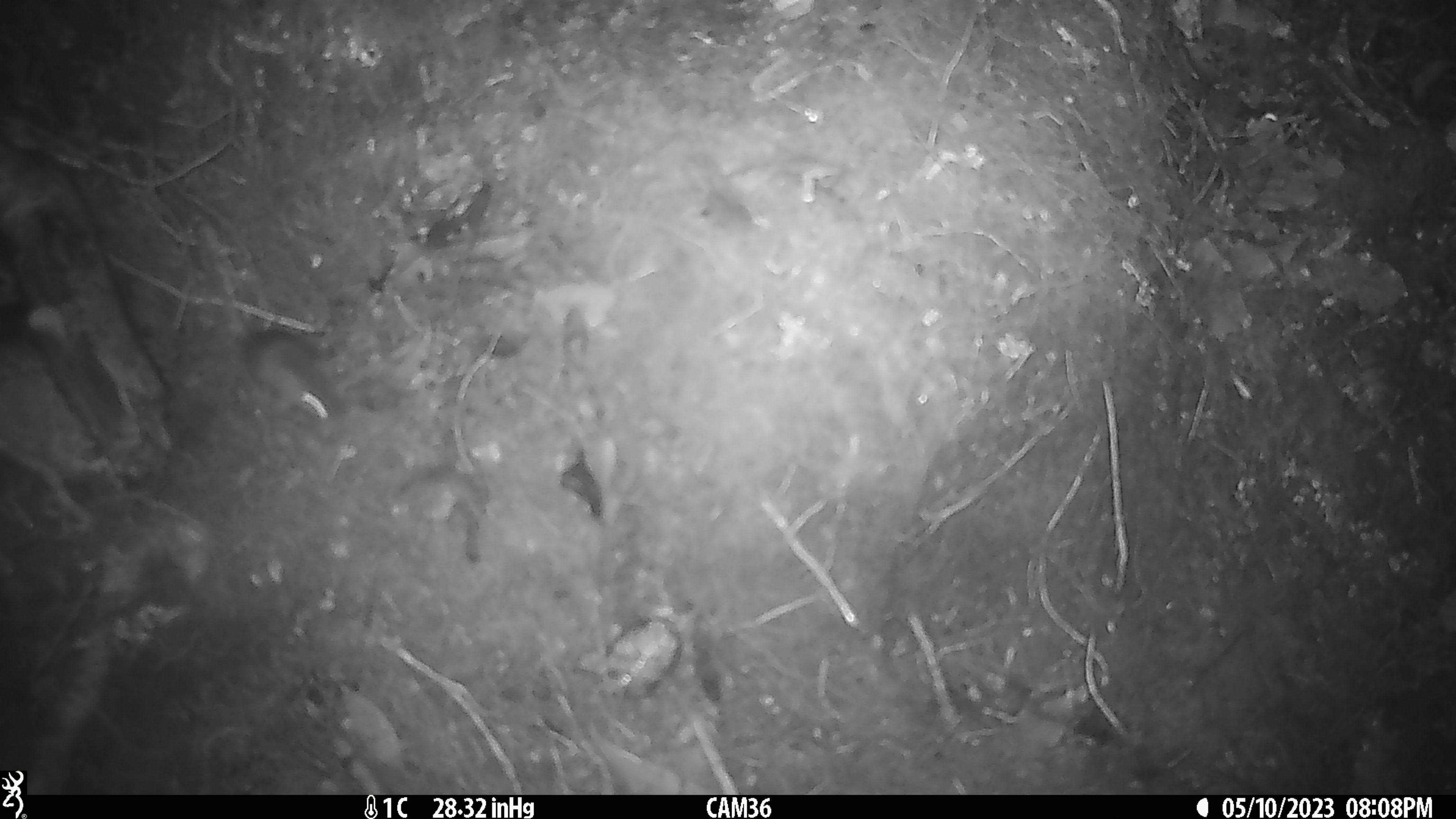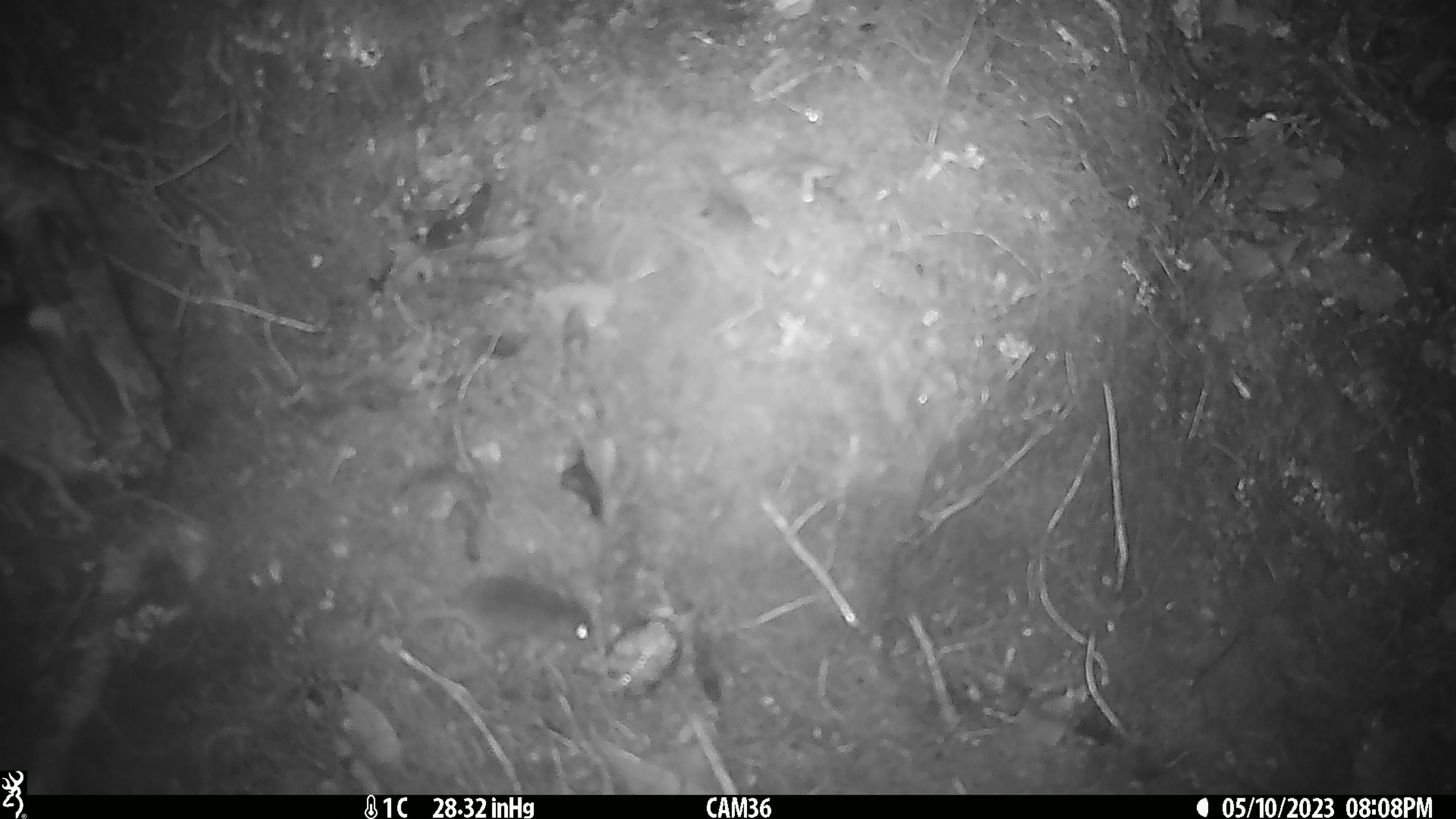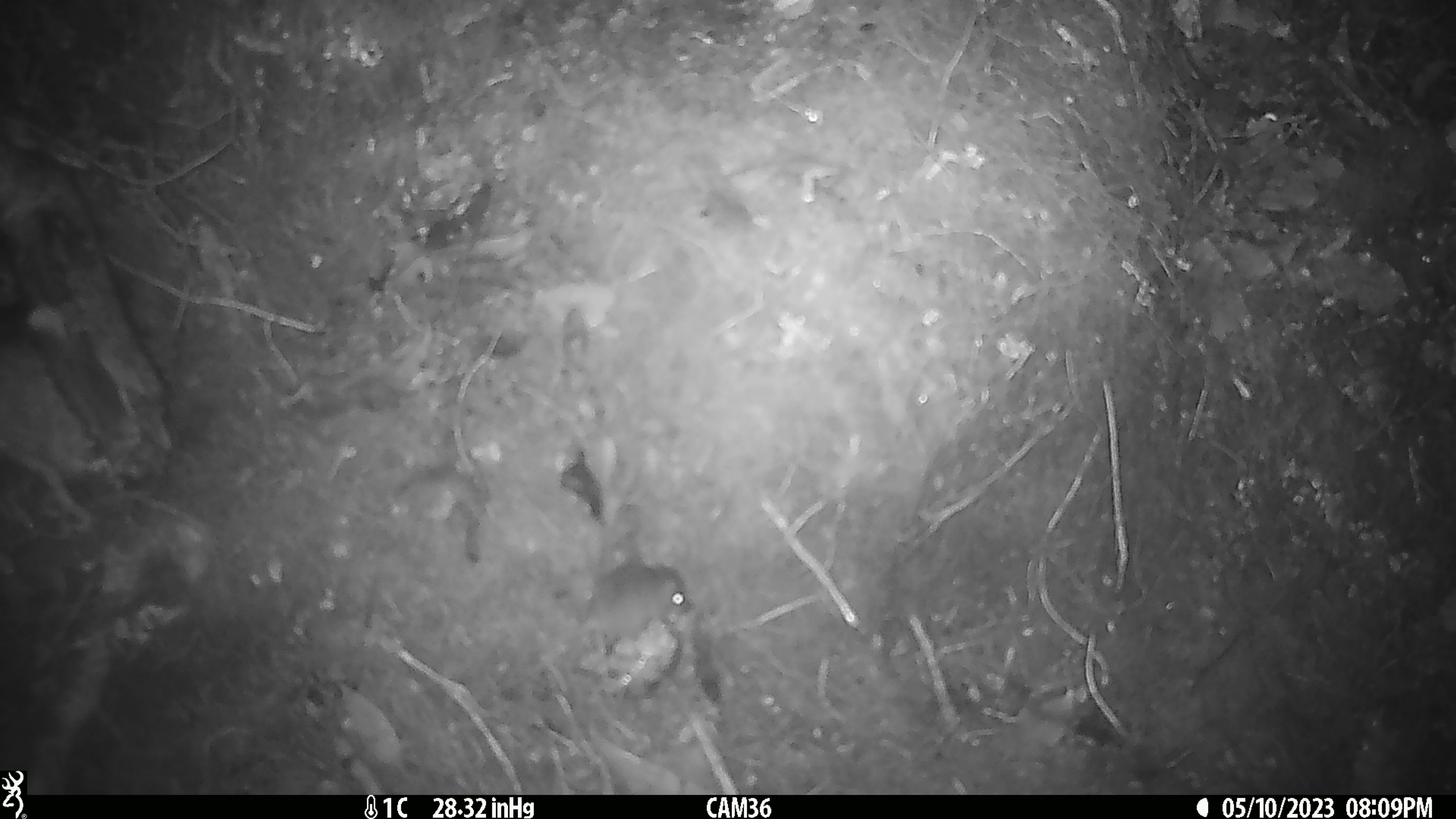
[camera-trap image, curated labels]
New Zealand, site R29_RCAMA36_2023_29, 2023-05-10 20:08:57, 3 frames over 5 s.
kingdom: Animalia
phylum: Chordata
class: Mammalia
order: Rodentia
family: Muridae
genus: Mus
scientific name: Mus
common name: mouse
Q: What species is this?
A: Mouse (Mus).